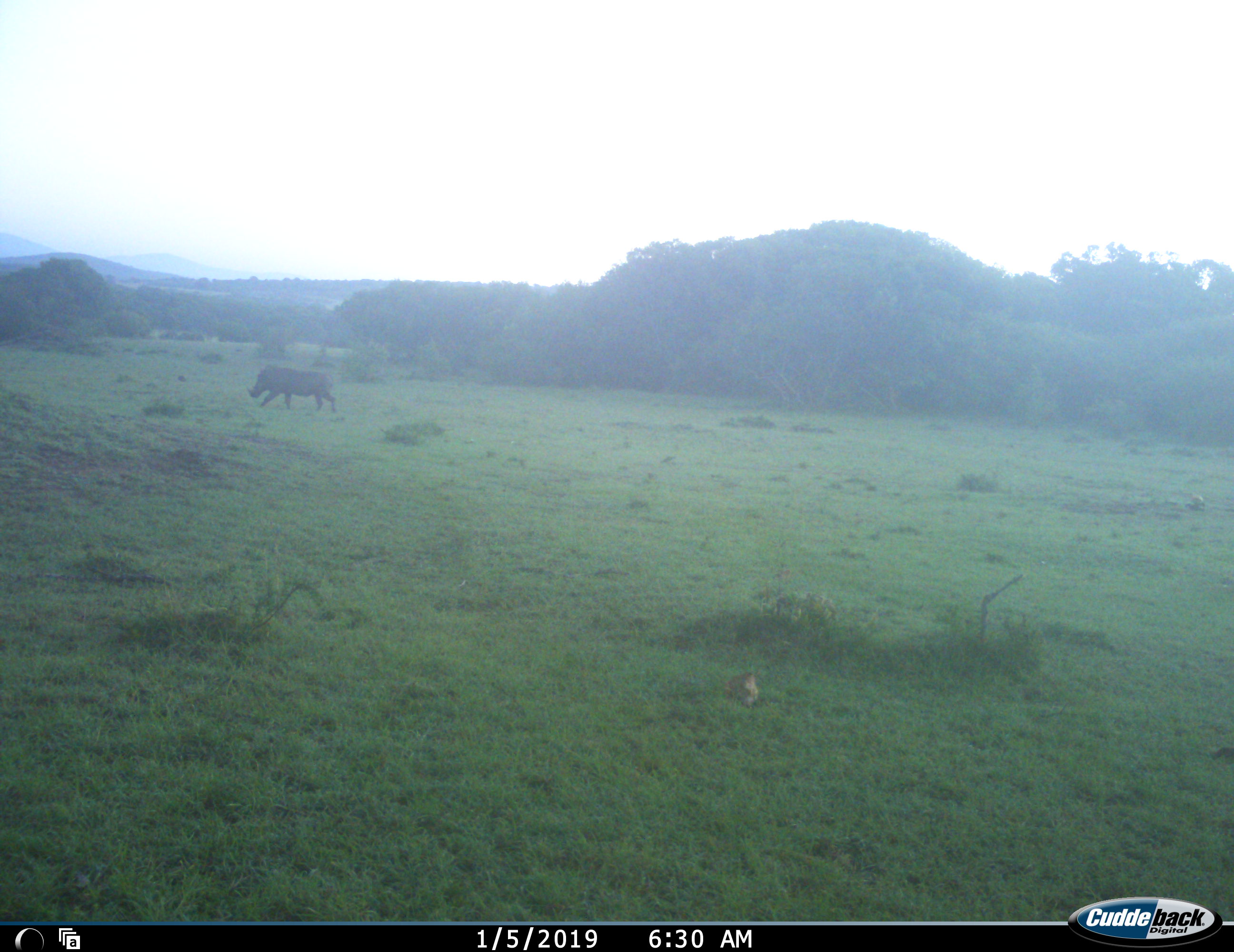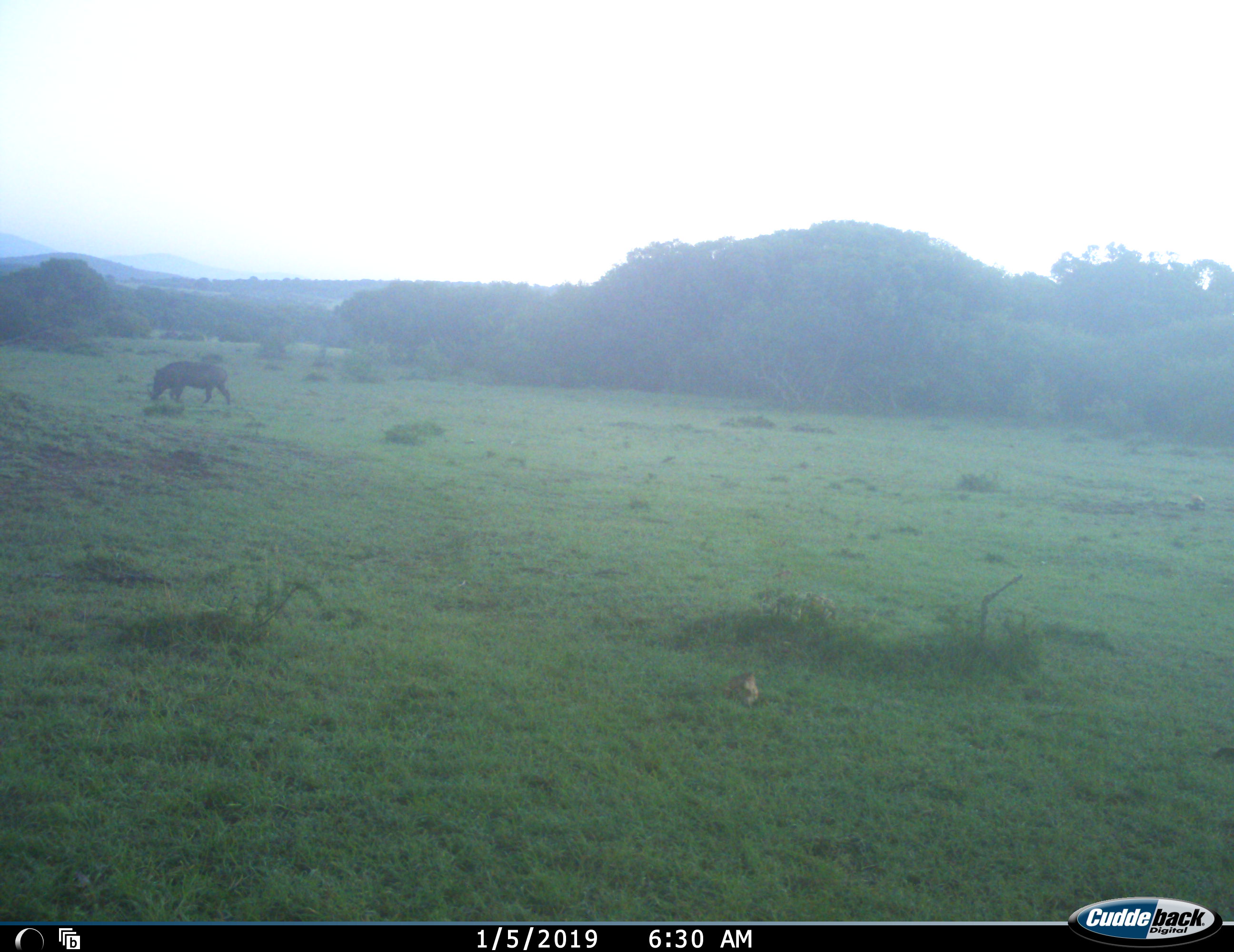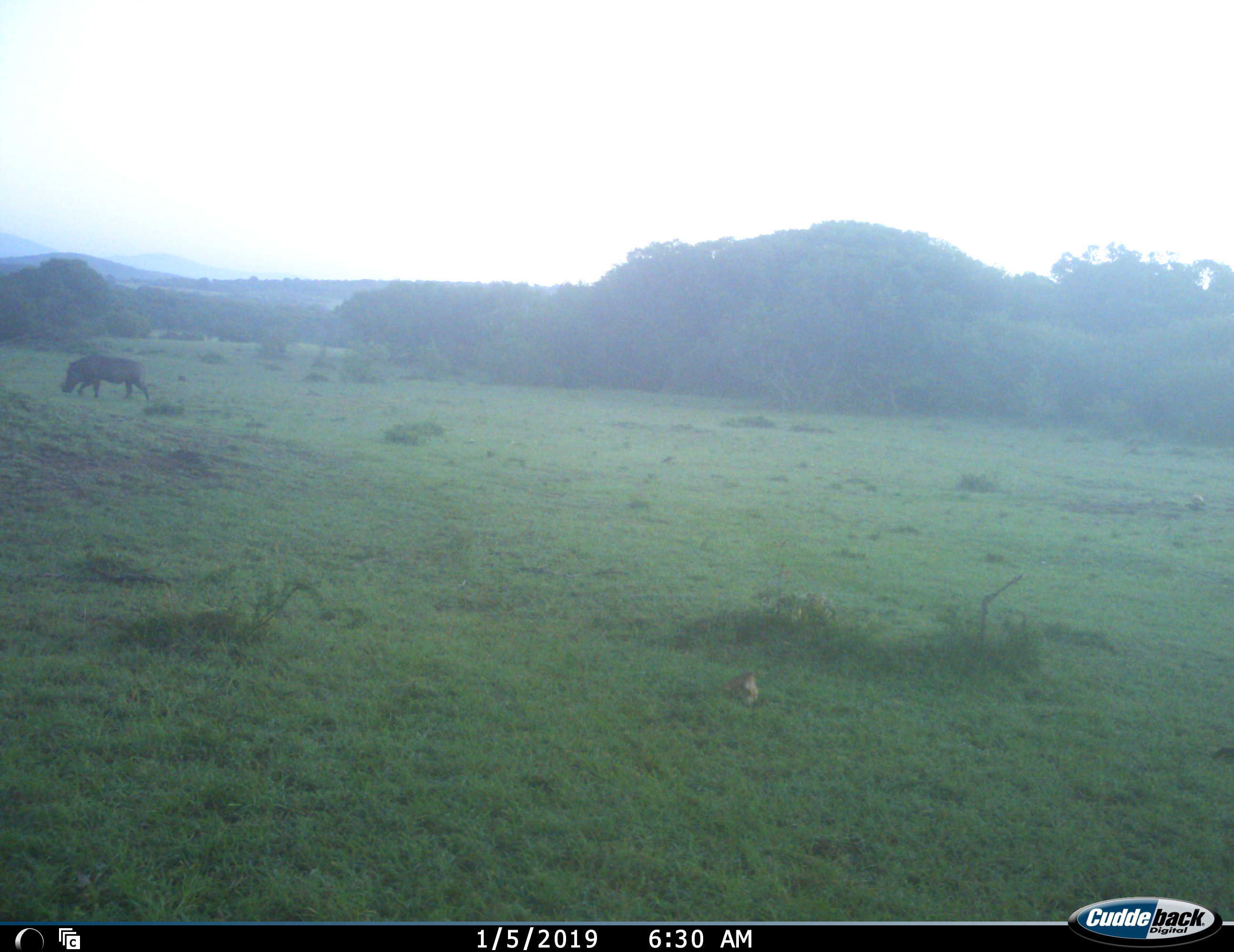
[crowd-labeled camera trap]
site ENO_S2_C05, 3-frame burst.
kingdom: Animalia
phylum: Chordata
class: Mammalia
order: Artiodactyla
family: Suidae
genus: Phacochoerus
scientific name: Phacochoerus africanus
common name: warthog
Warthog (Phacochoerus africanus), count 1. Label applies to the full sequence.